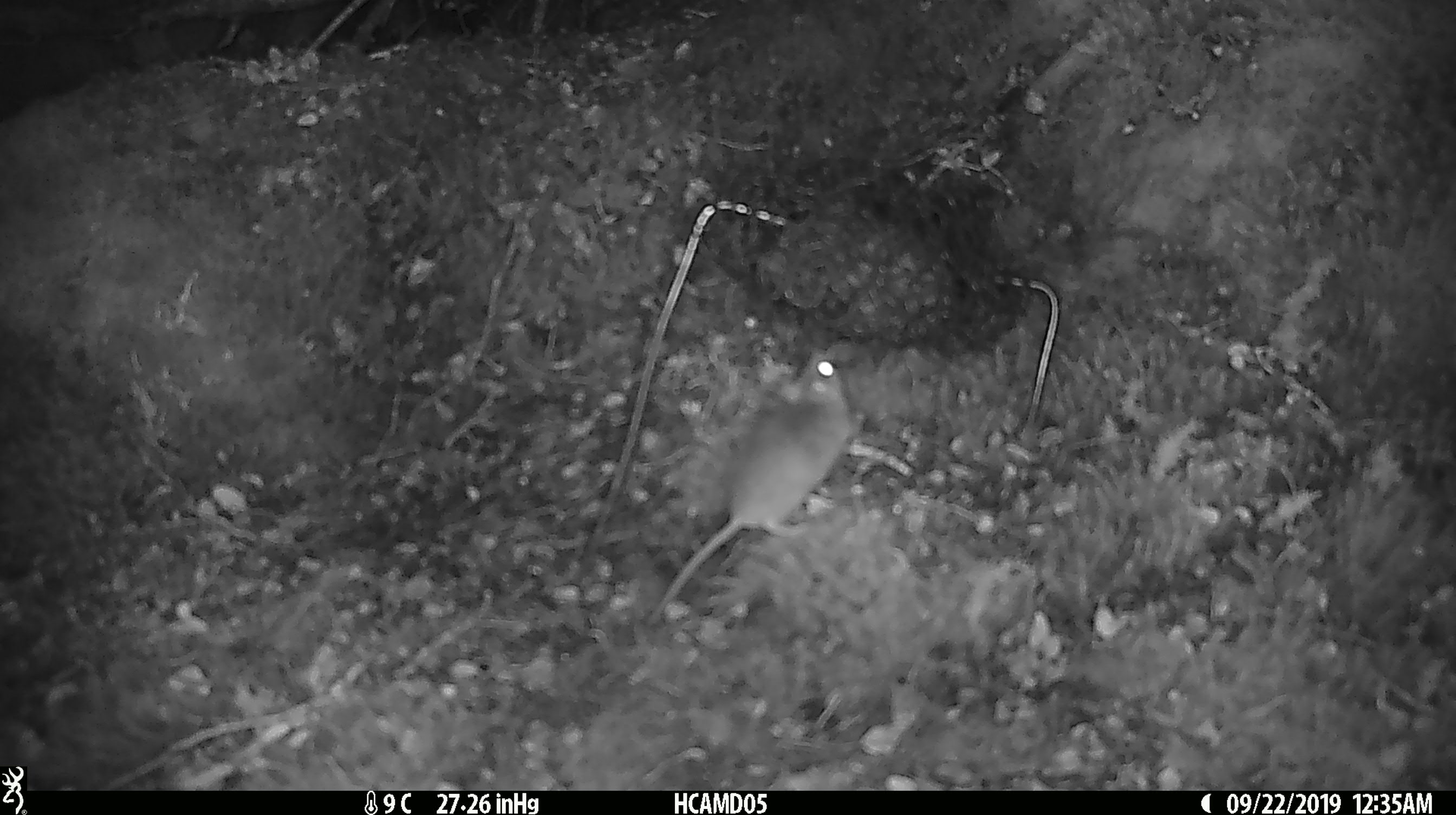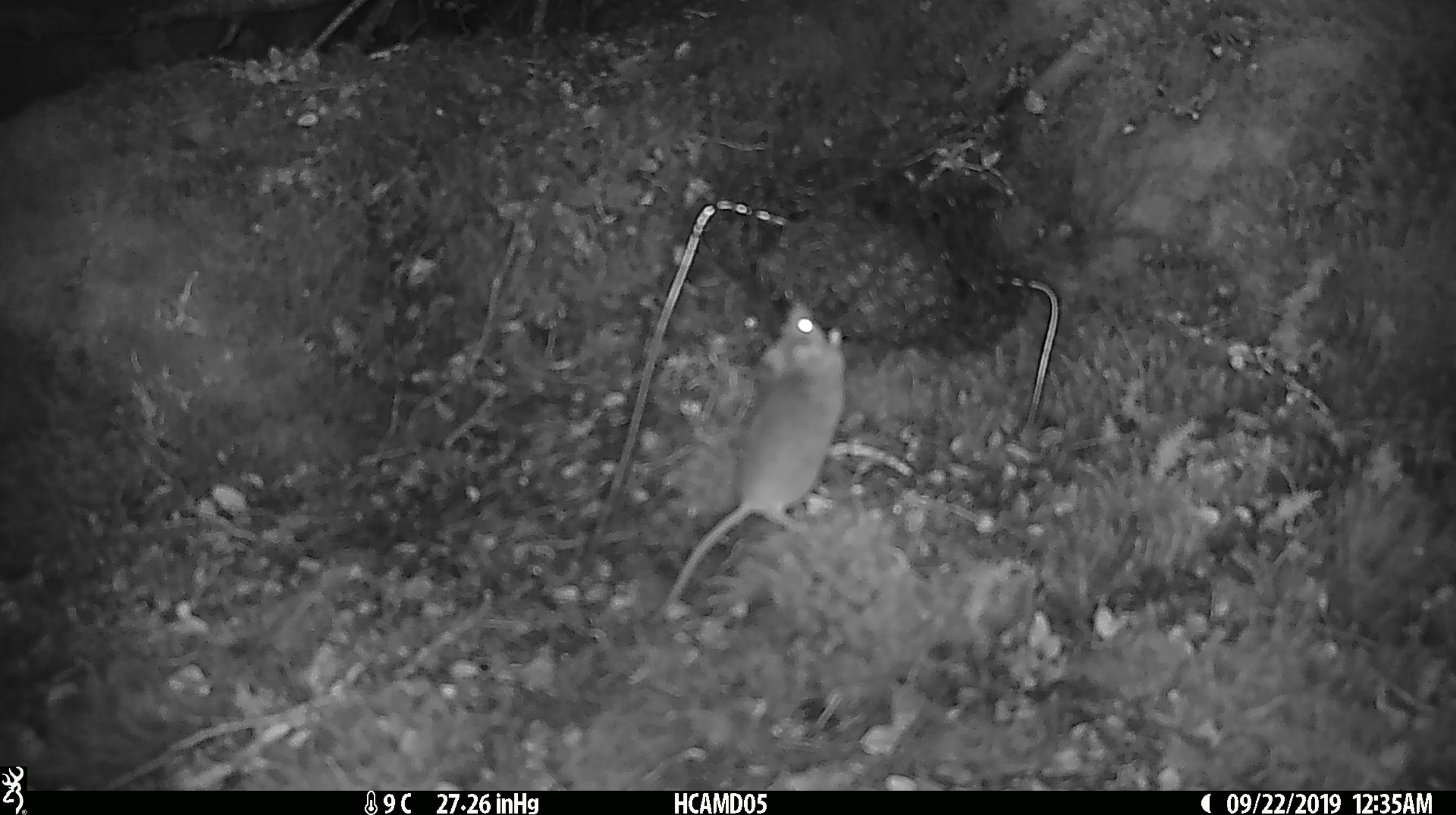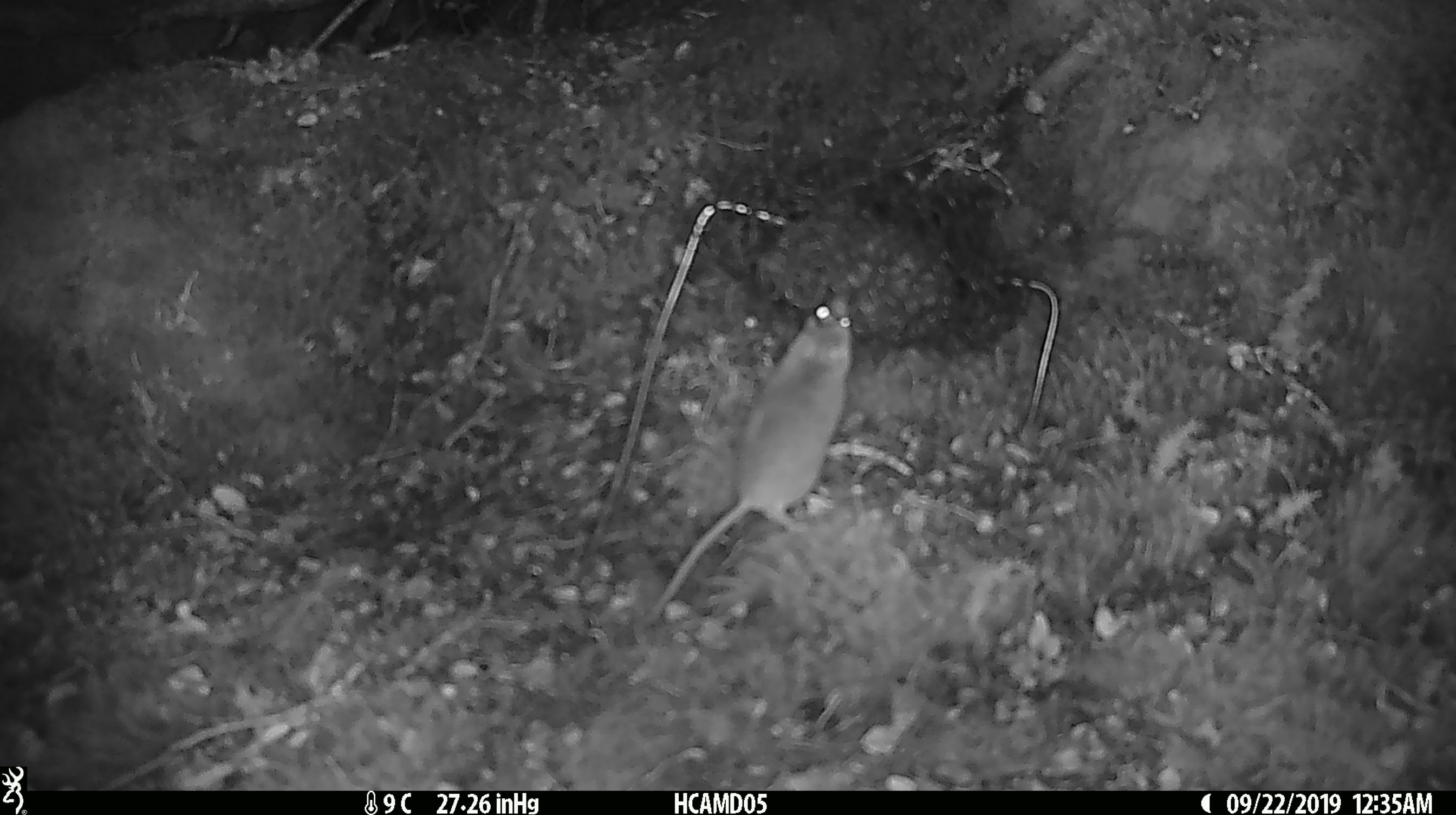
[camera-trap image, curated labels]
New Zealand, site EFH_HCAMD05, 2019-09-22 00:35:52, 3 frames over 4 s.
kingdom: Animalia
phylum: Chordata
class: Mammalia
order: Rodentia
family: Muridae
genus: Mus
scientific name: Mus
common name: mouse